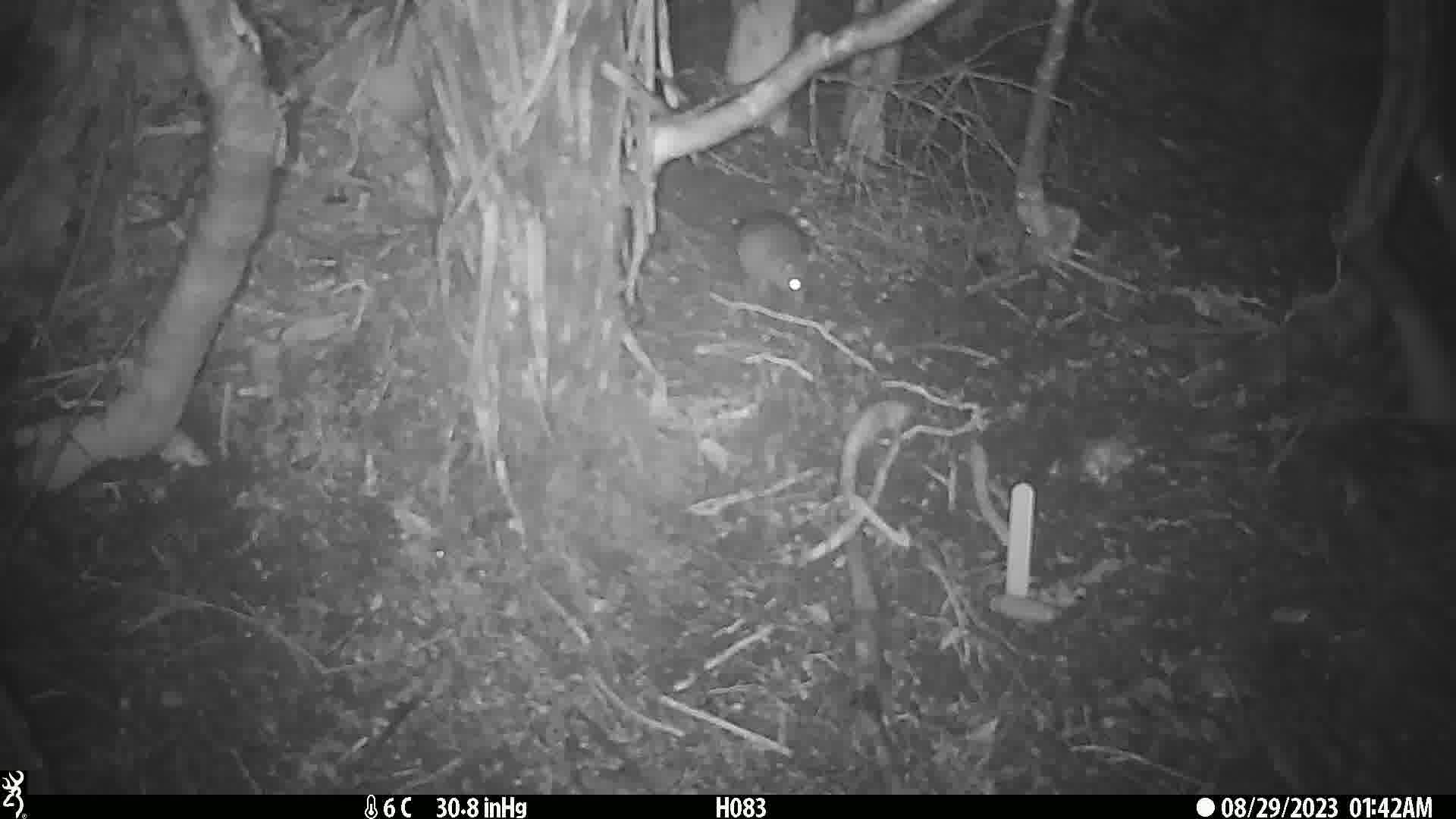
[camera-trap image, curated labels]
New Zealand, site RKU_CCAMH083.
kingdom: Animalia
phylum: Chordata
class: Mammalia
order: Rodentia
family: Muridae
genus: Rattus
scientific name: Rattus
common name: rat